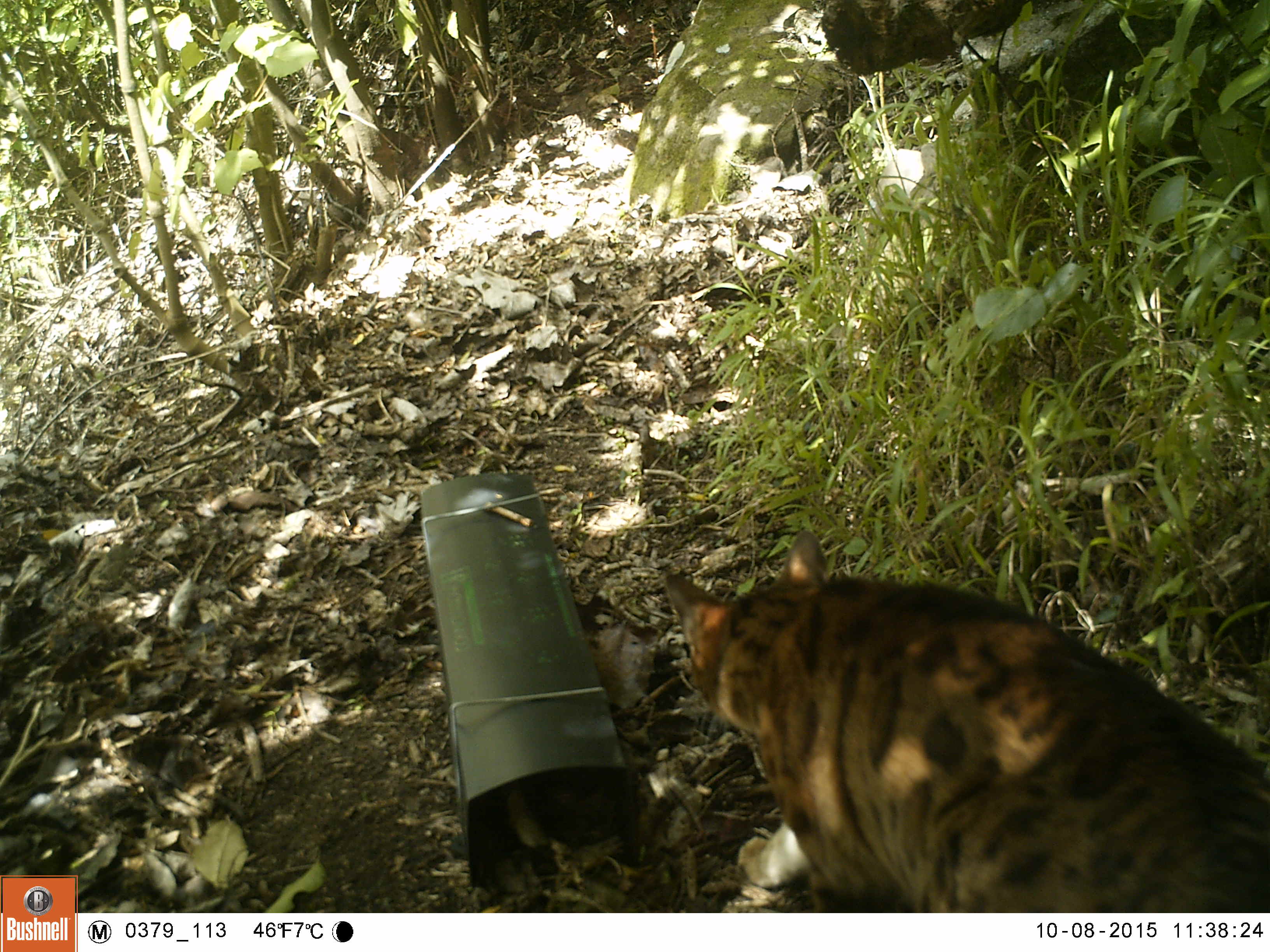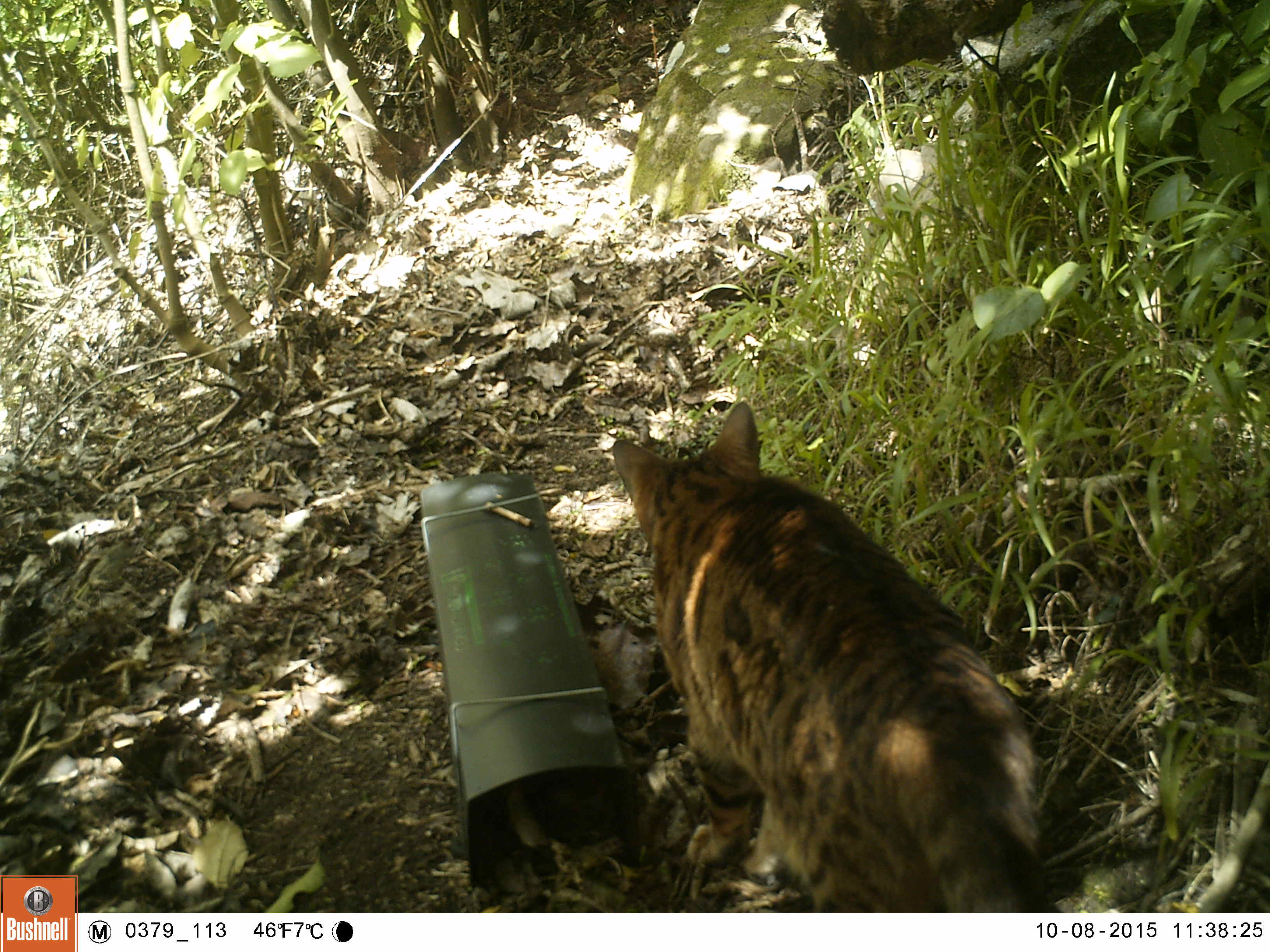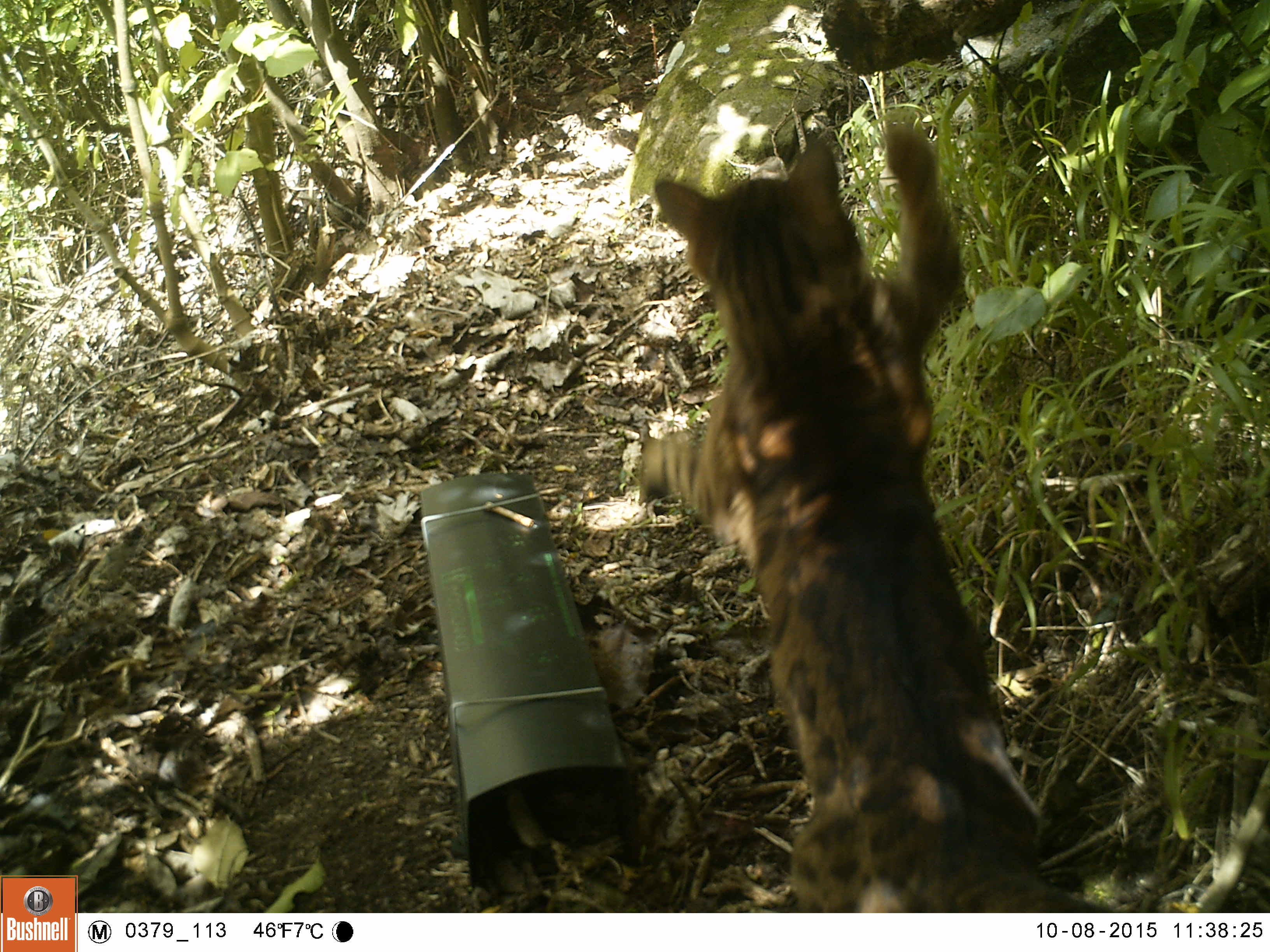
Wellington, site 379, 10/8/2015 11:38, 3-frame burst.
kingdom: Animalia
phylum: Chordata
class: Mammalia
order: Carnivora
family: Felidae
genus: Felis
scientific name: Felis catus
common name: cat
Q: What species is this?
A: Cat (Felis catus).